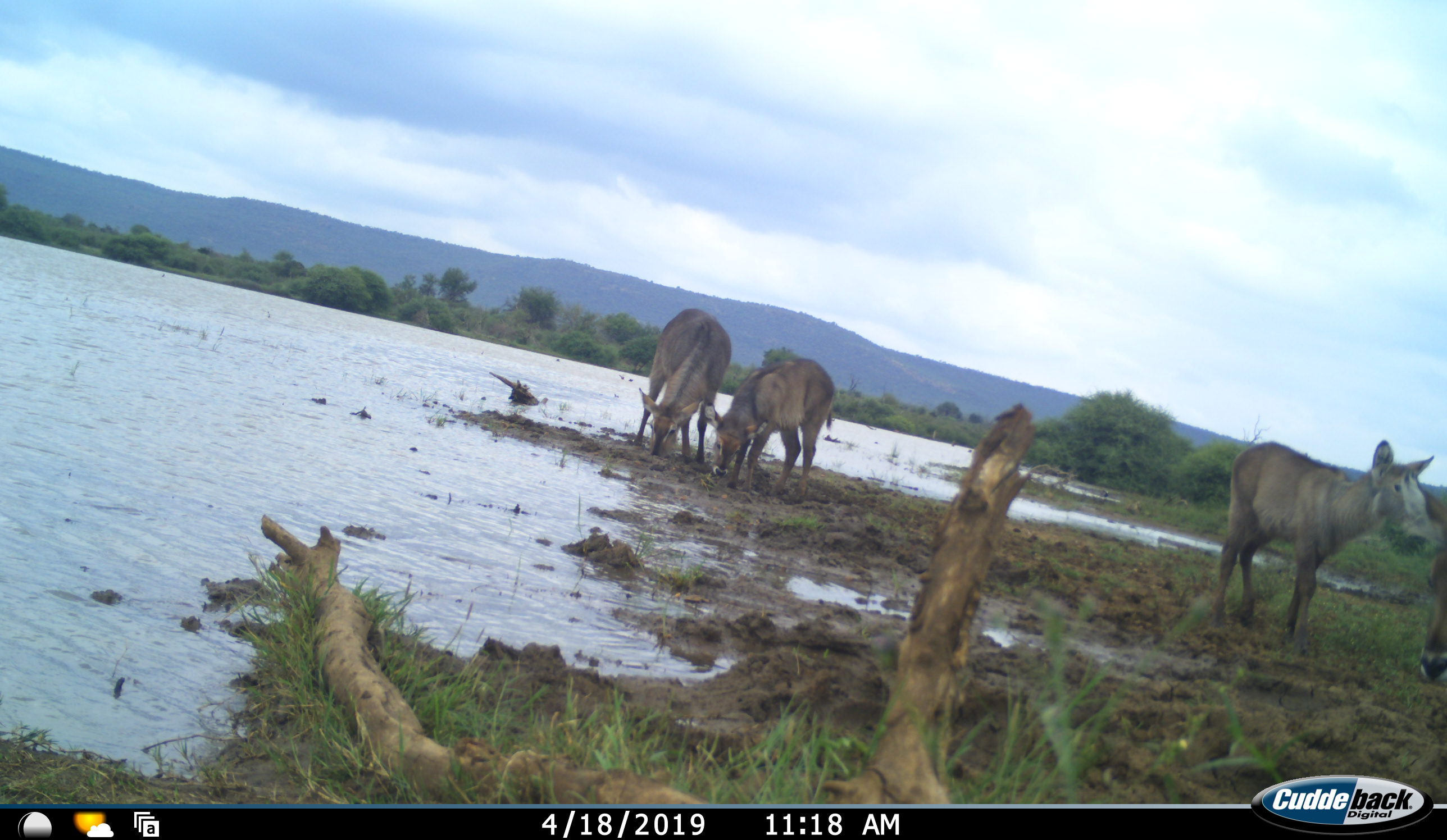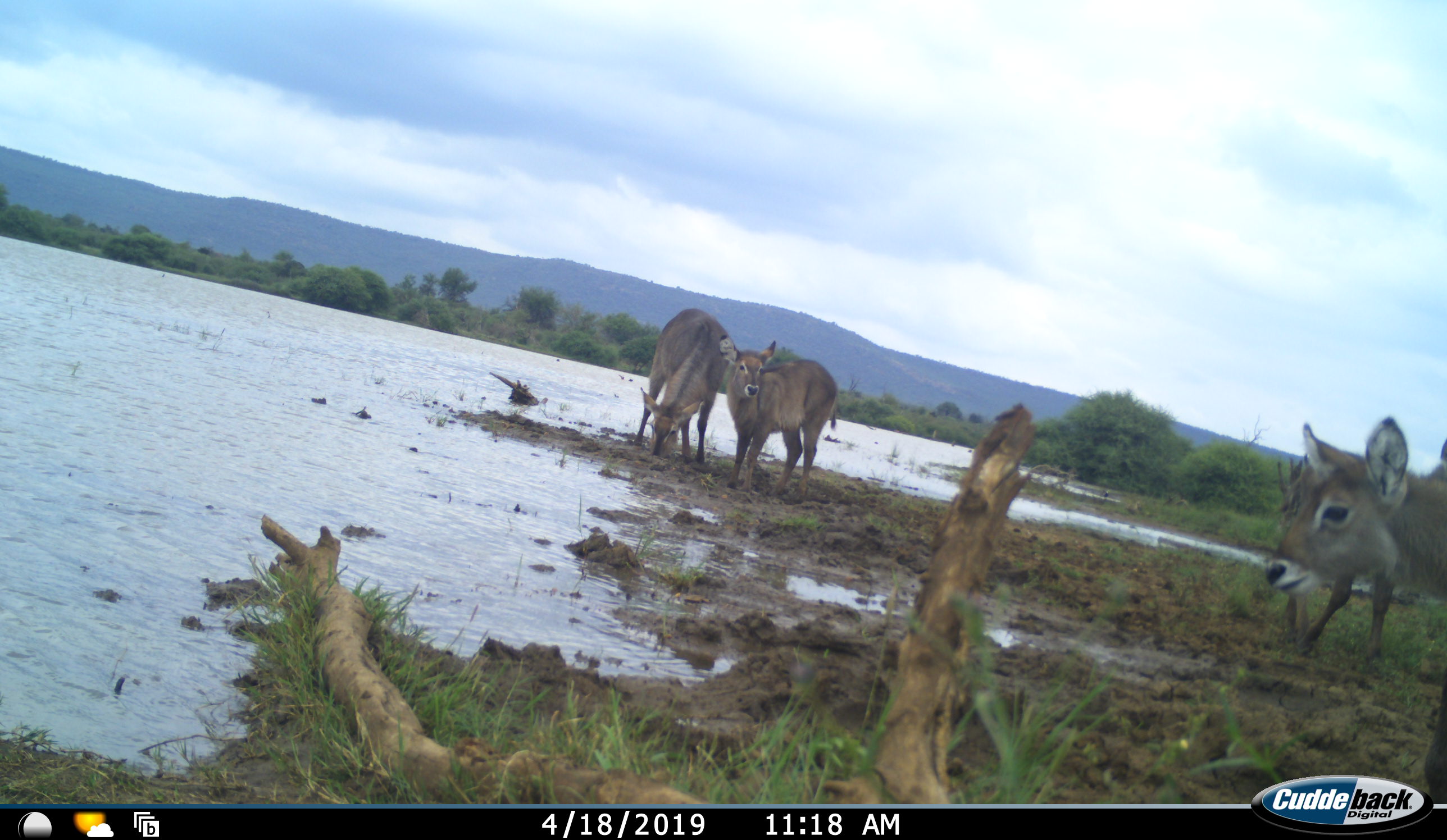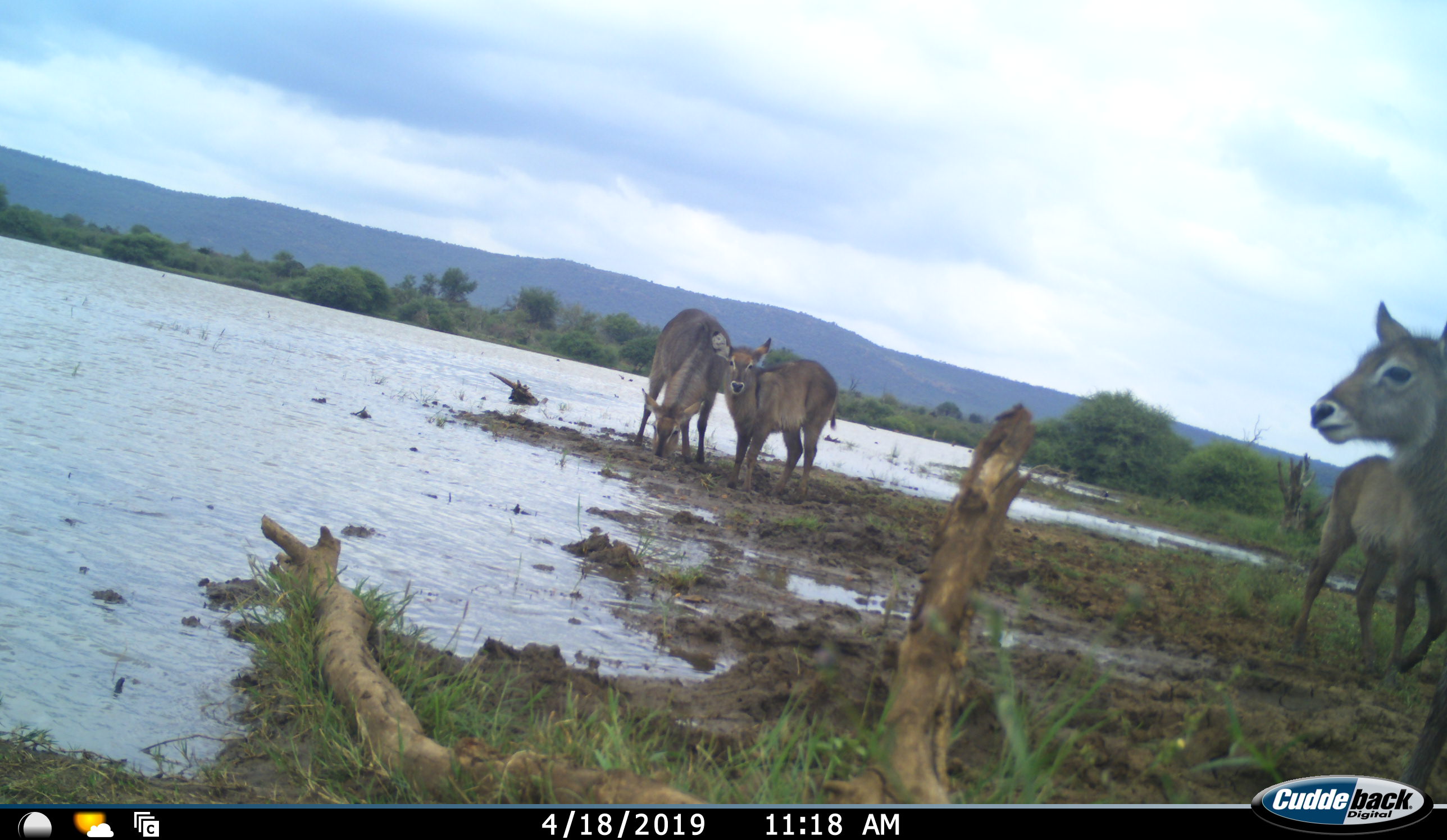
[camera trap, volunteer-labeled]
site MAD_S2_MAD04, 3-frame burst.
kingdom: Animalia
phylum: Chordata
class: Mammalia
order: Artiodactyla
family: Bovidae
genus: Kobus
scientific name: Kobus ellipsiprymnus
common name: waterbuck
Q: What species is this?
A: Waterbuck (Kobus ellipsiprymnus).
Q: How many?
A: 4.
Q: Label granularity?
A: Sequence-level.